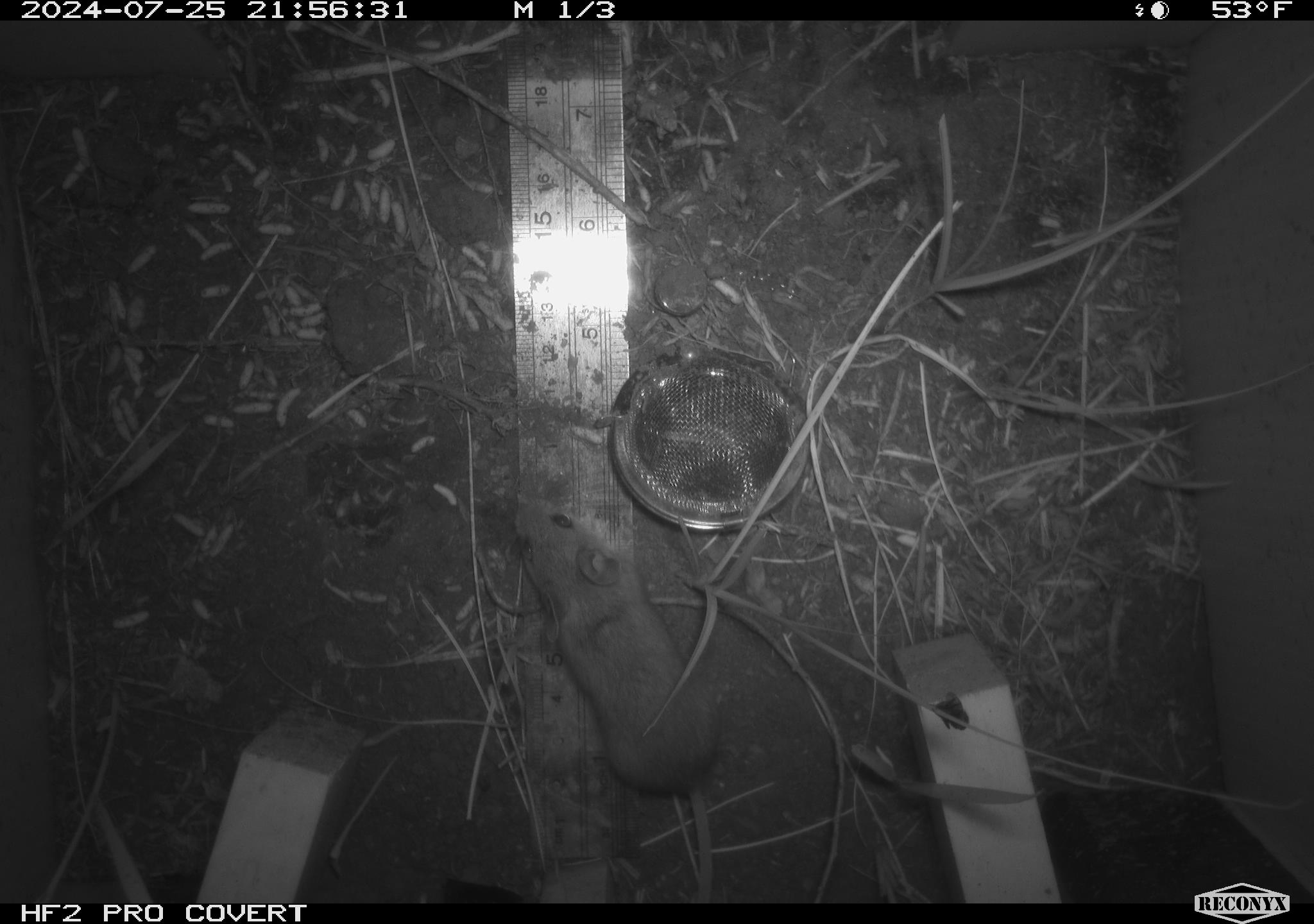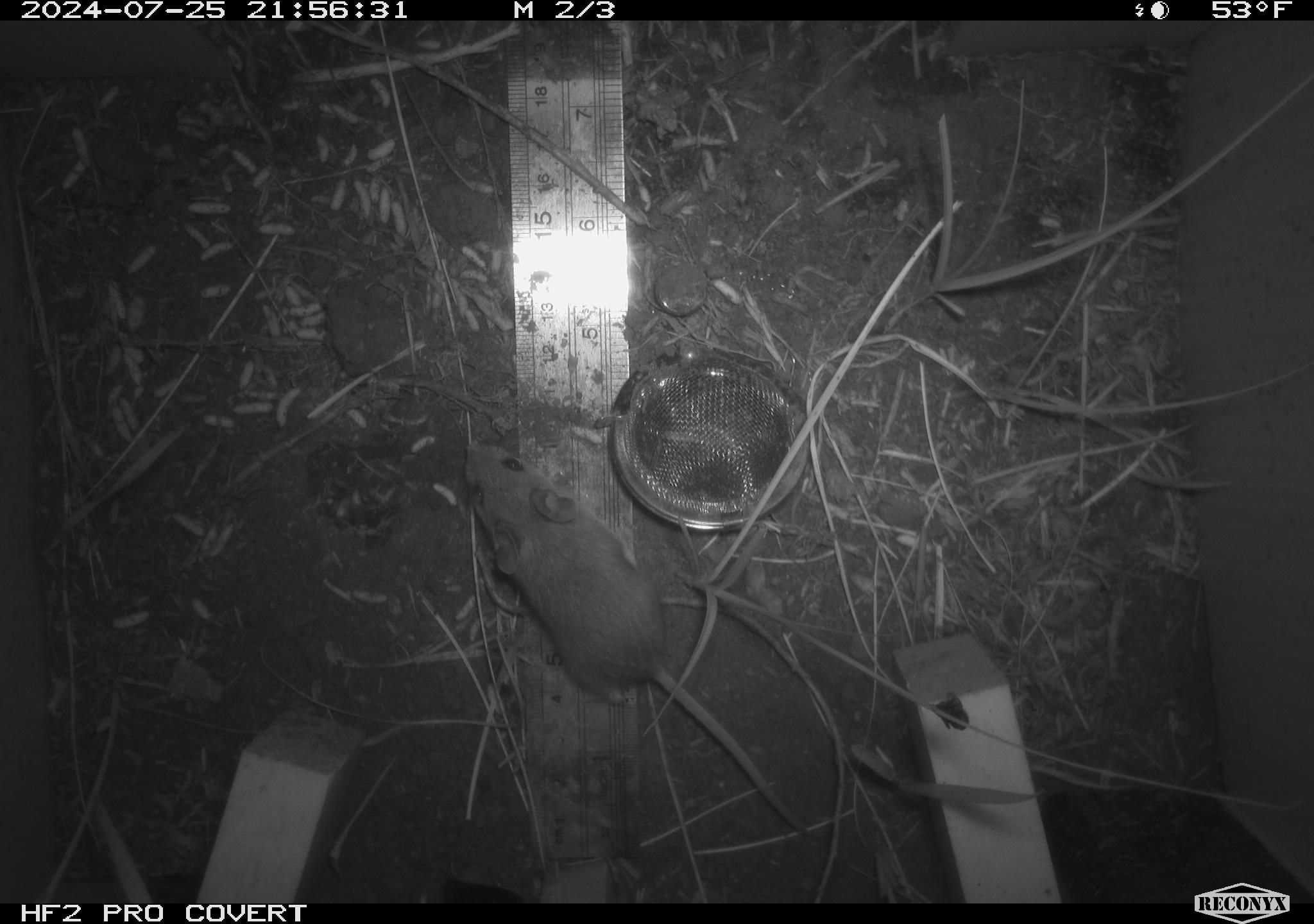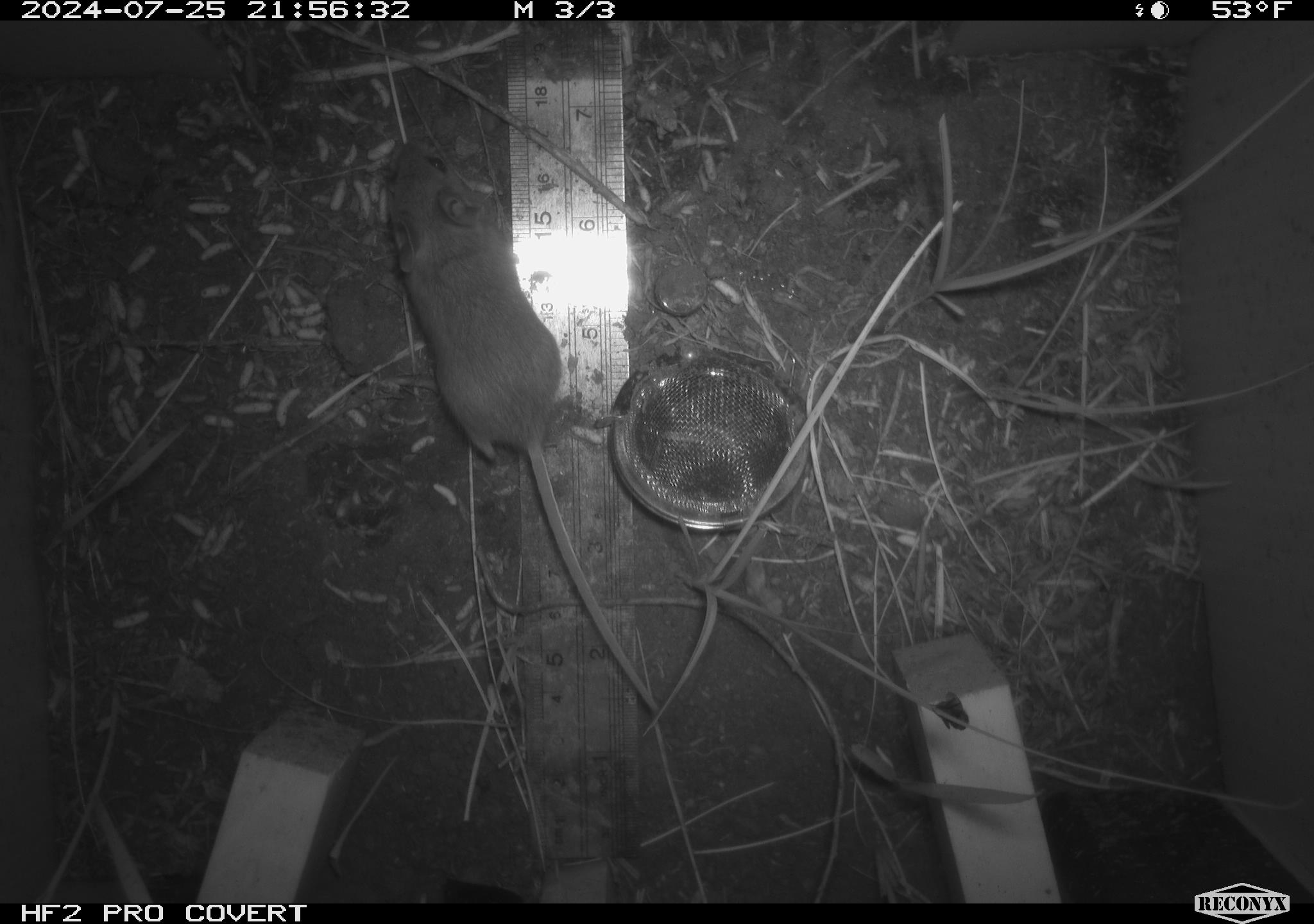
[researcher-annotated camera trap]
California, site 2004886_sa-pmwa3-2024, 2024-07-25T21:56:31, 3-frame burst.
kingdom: Animalia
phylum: Chordata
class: Mammalia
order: Rodentia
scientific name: Rodentia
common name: mouse species